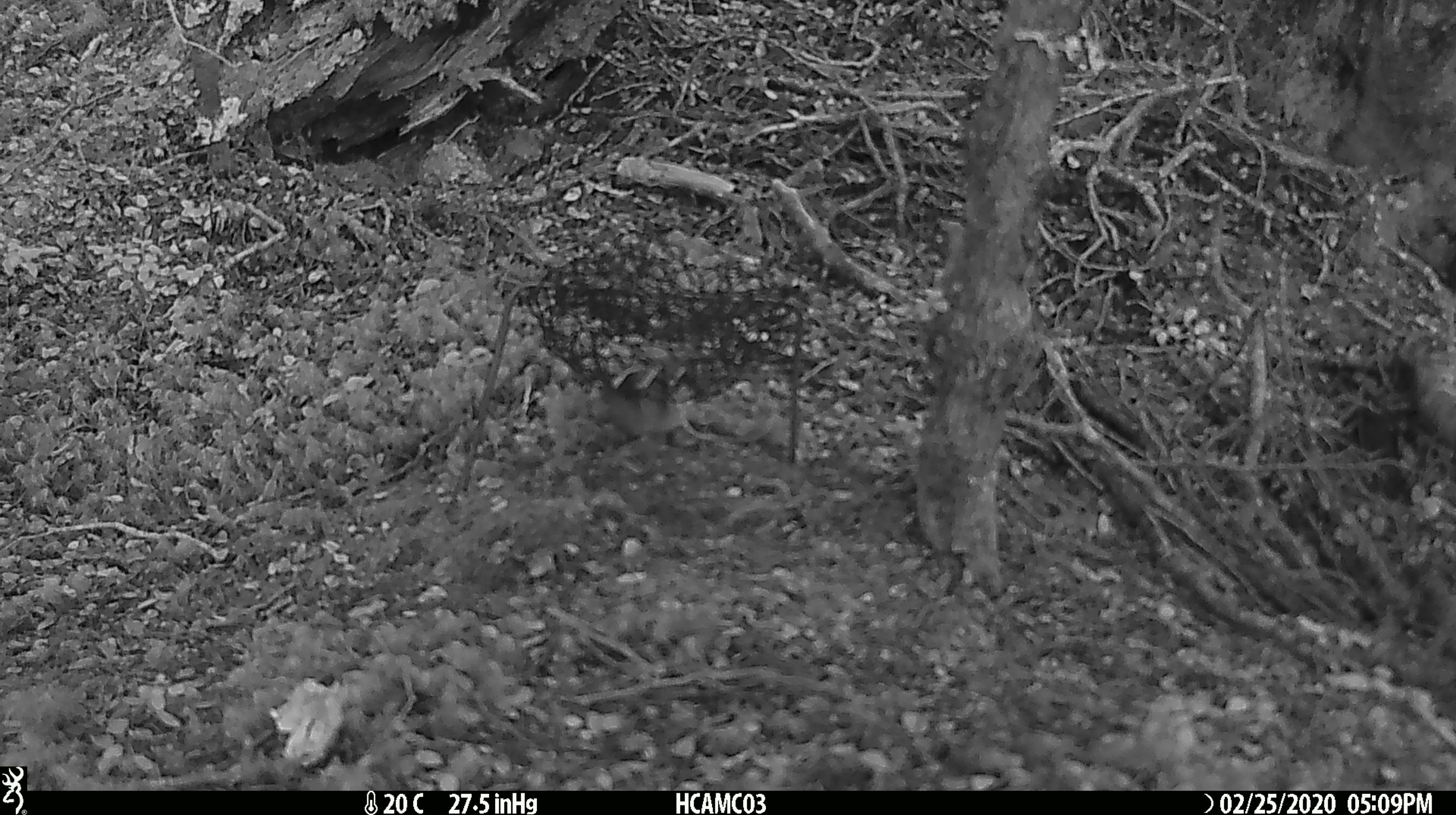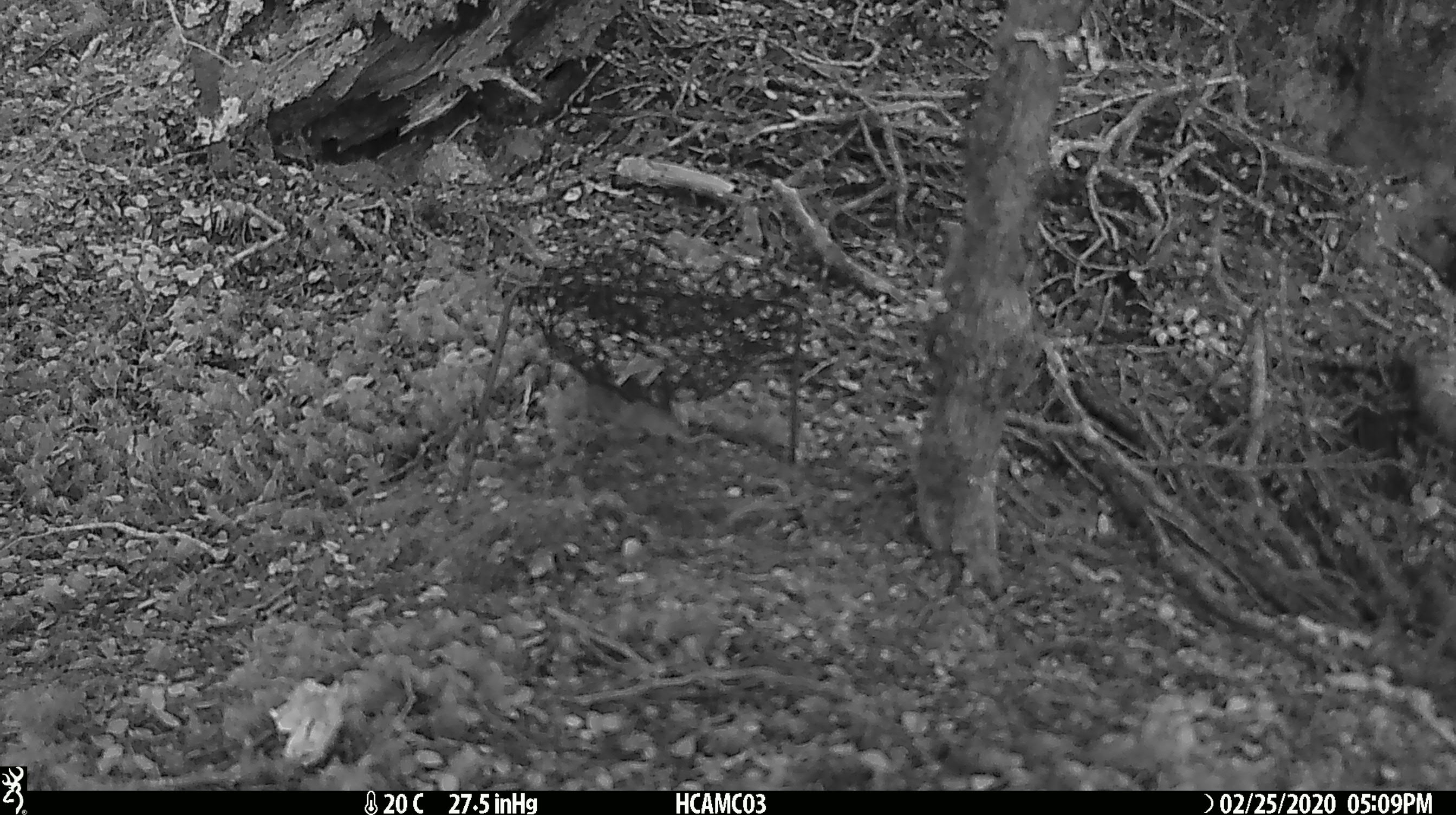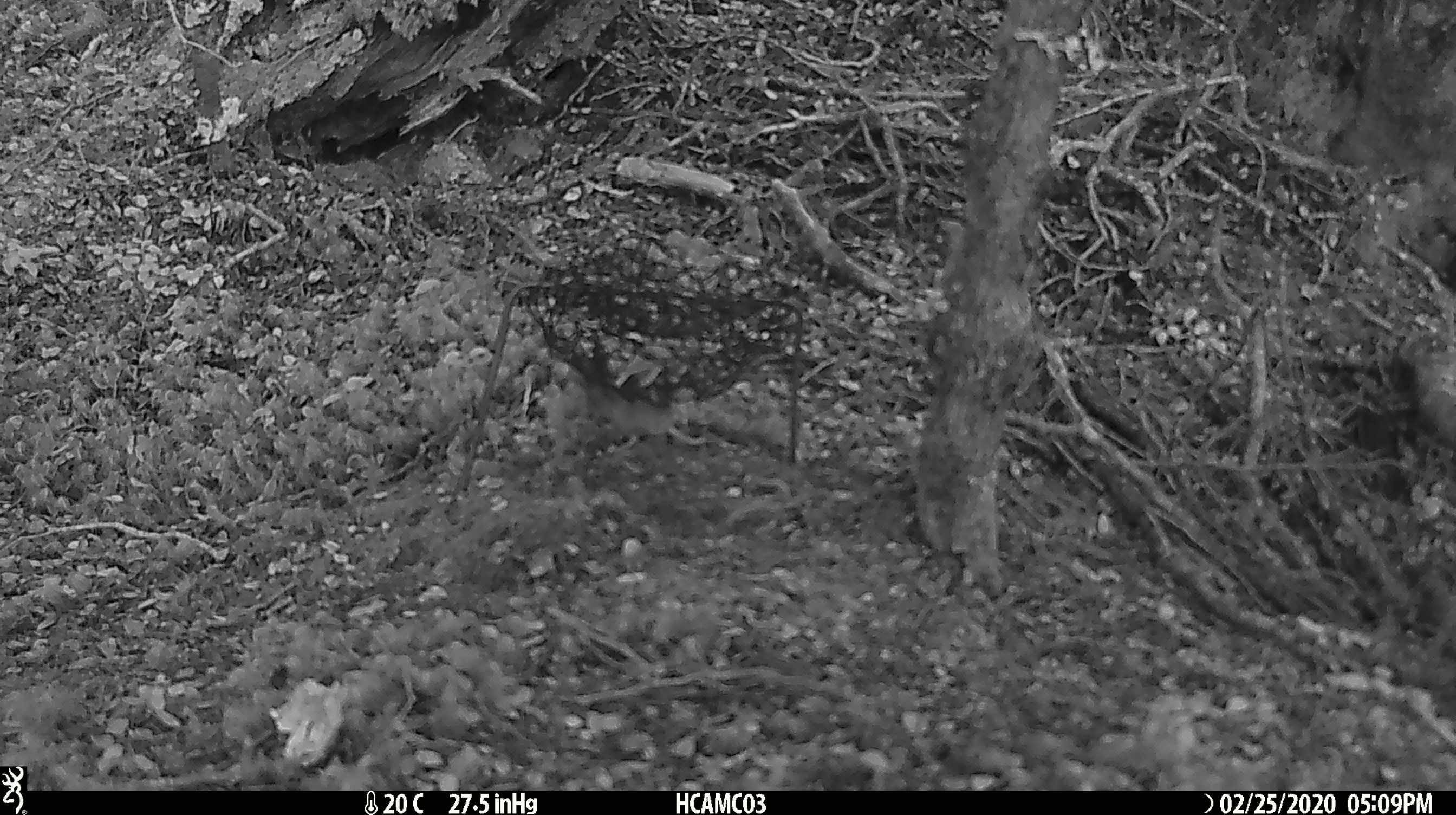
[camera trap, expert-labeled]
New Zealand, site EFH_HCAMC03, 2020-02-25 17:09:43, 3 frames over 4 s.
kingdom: Animalia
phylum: Chordata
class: Mammalia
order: Rodentia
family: Muridae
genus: Mus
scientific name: Mus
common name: mouse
Mouse (Mus).